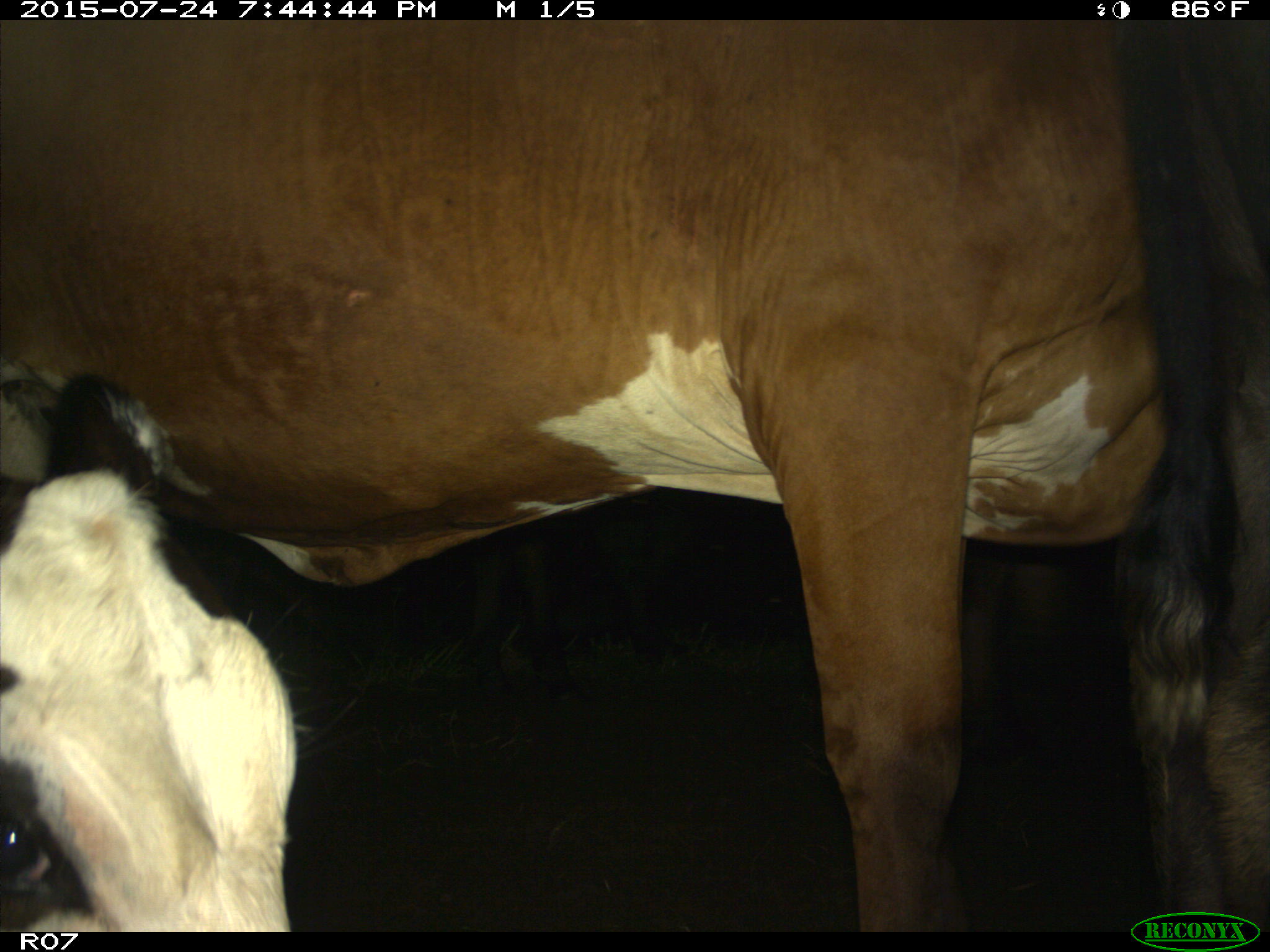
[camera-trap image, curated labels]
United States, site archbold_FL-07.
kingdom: Animalia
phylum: Chordata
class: Mammalia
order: Artiodactyla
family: Bovidae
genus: Bos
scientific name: Bos taurus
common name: domestic cow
Bos taurus (domestic cow).